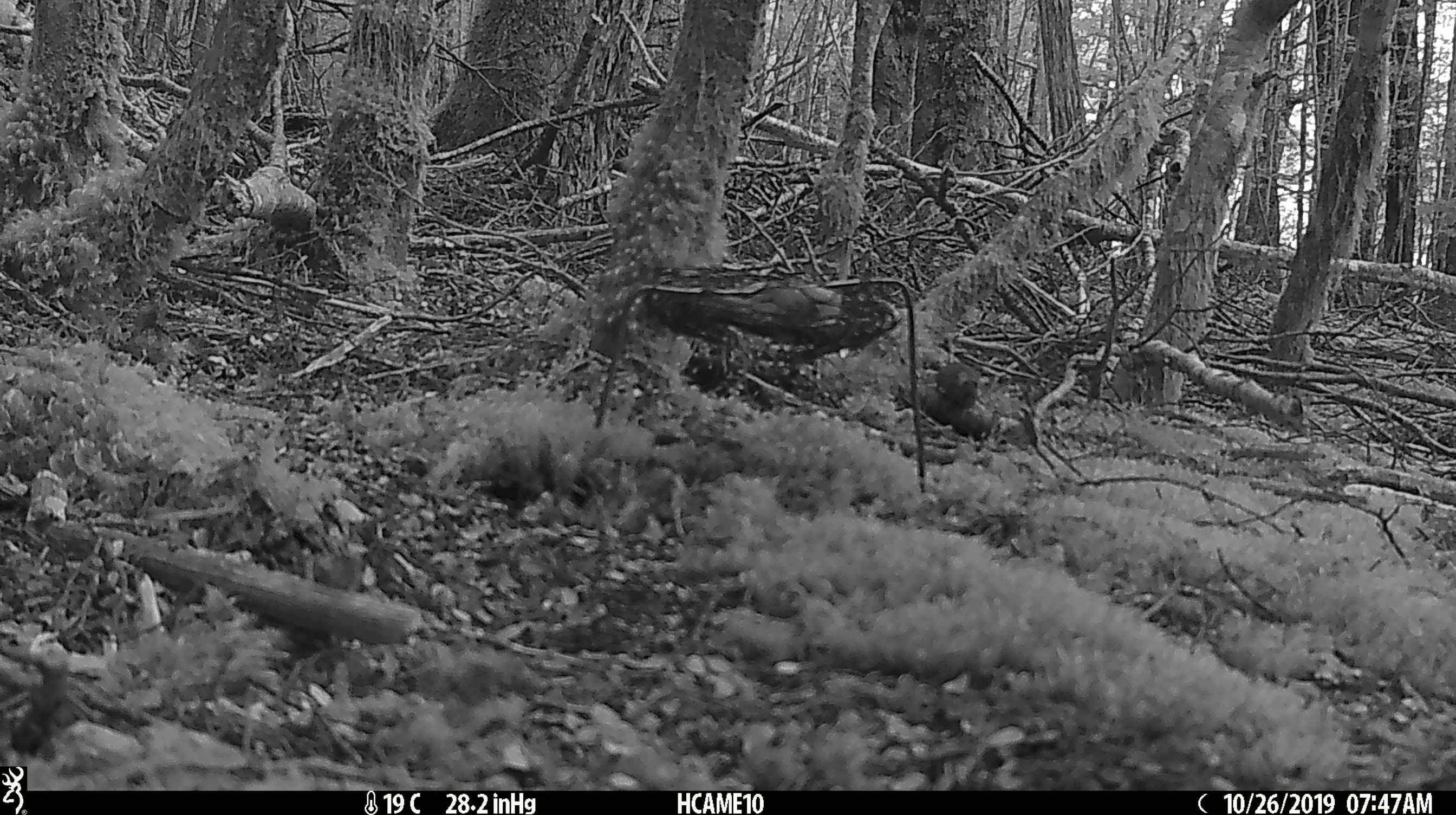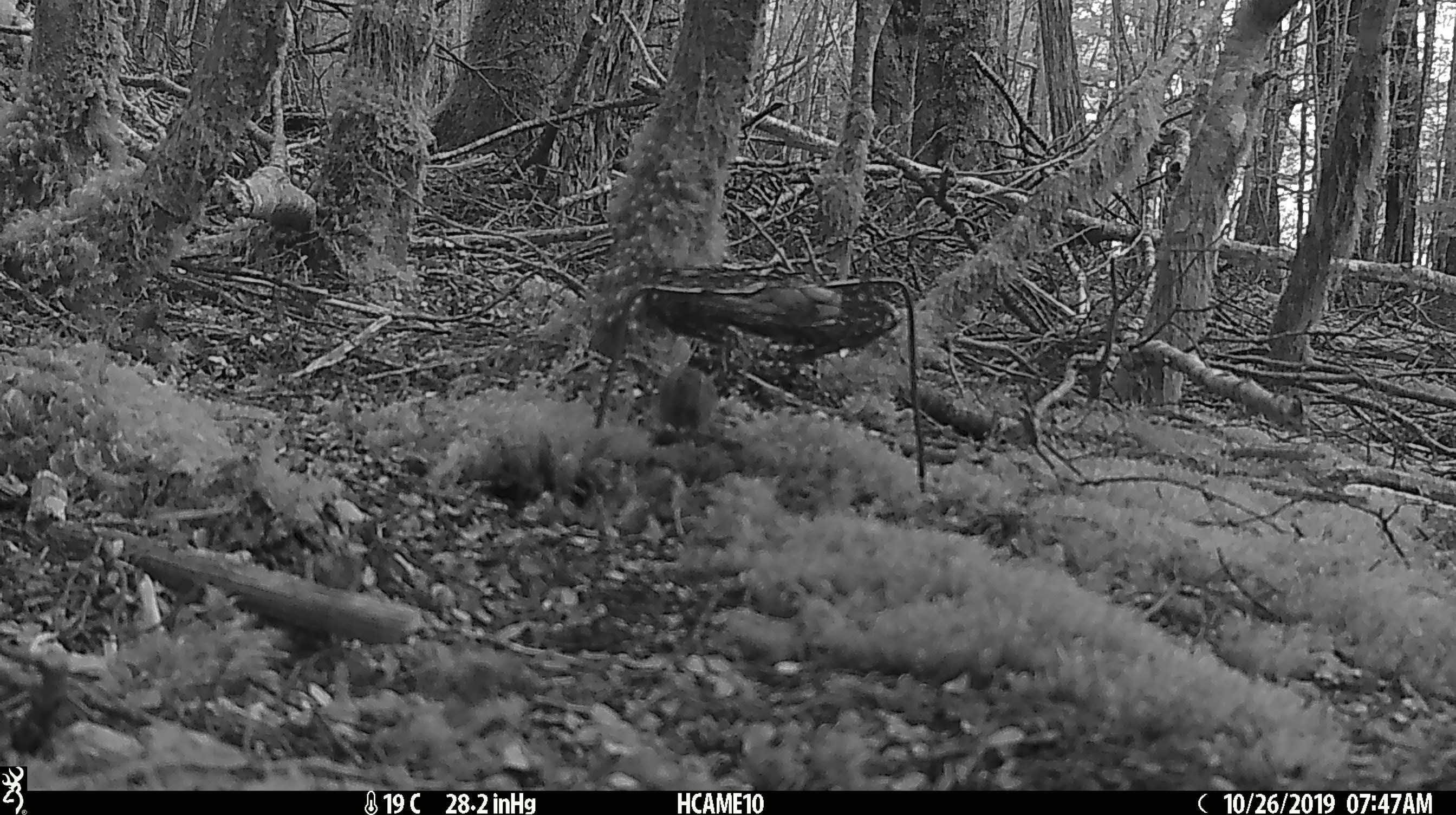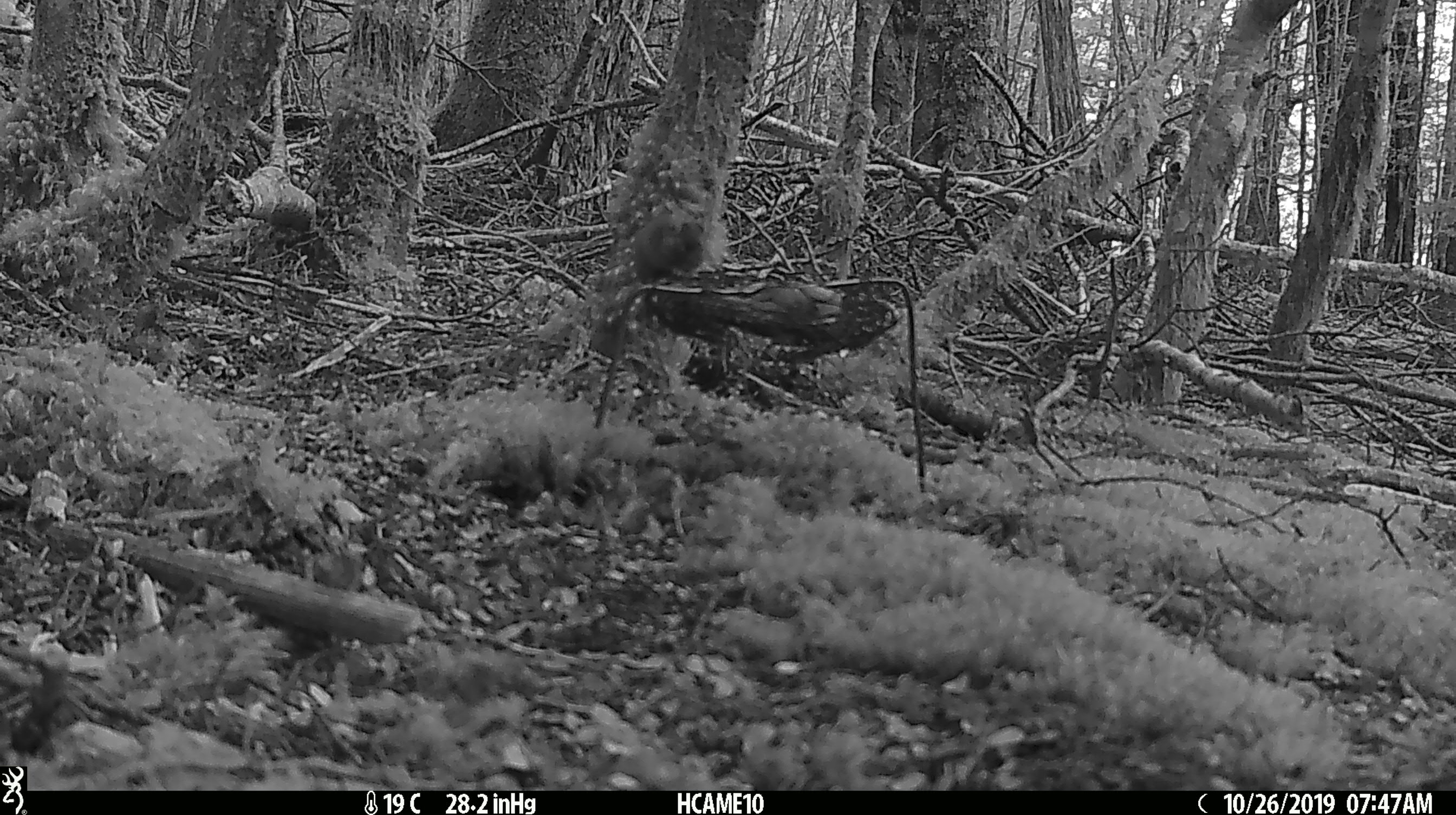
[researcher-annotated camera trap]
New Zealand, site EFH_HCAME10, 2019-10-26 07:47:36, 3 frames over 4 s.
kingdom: Animalia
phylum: Chordata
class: Mammalia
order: Rodentia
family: Muridae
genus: Mus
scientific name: Mus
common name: mouse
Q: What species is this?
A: Mouse (Mus).